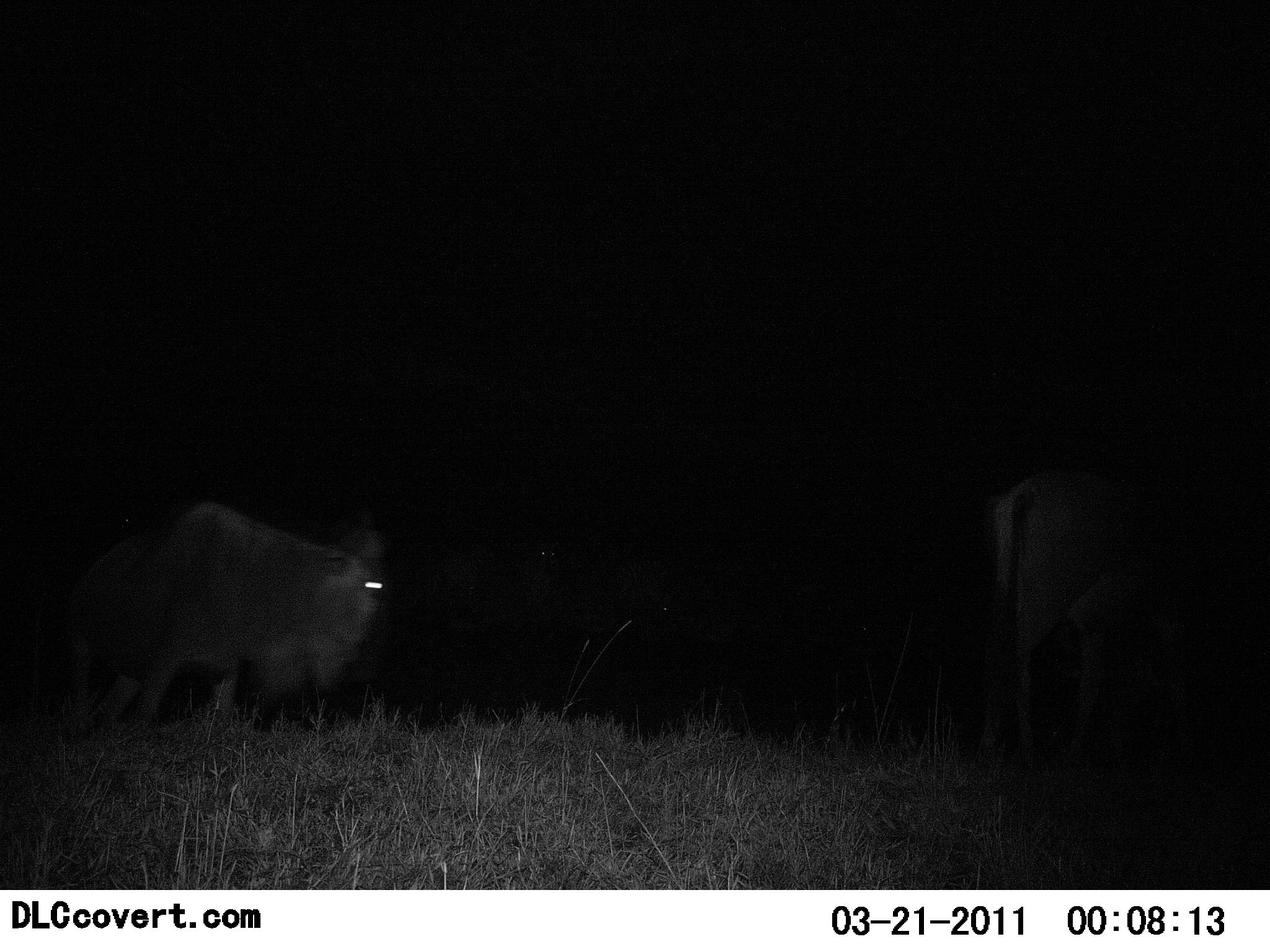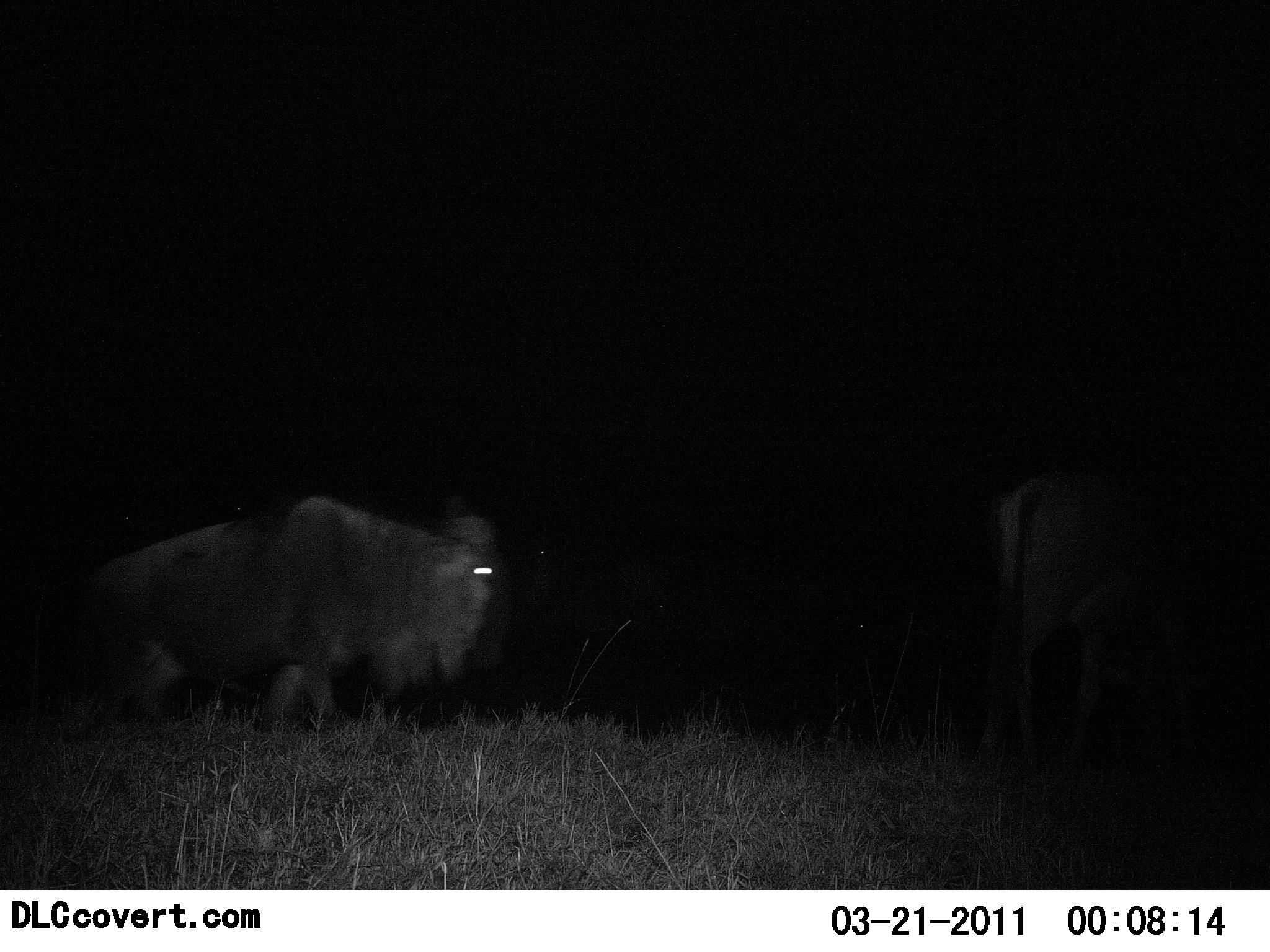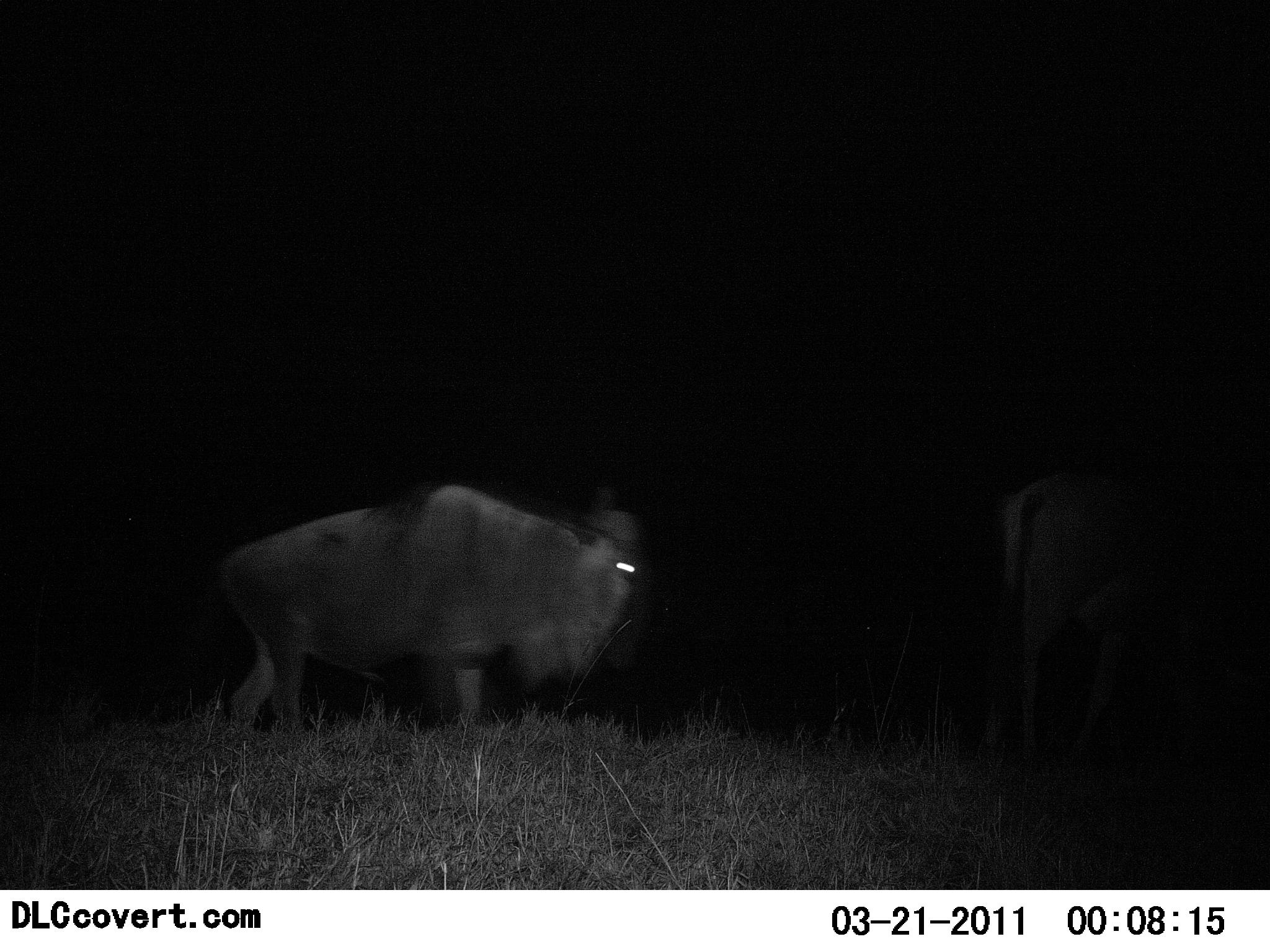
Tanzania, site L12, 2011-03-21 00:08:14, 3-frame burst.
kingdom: Animalia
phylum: Chordata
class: Mammalia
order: Artiodactyla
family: Bovidae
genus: Connochaetes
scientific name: Connochaetes taurinus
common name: blue wildebeest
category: wildebeest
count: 2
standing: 56%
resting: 0%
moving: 89%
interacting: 0%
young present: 0%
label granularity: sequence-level